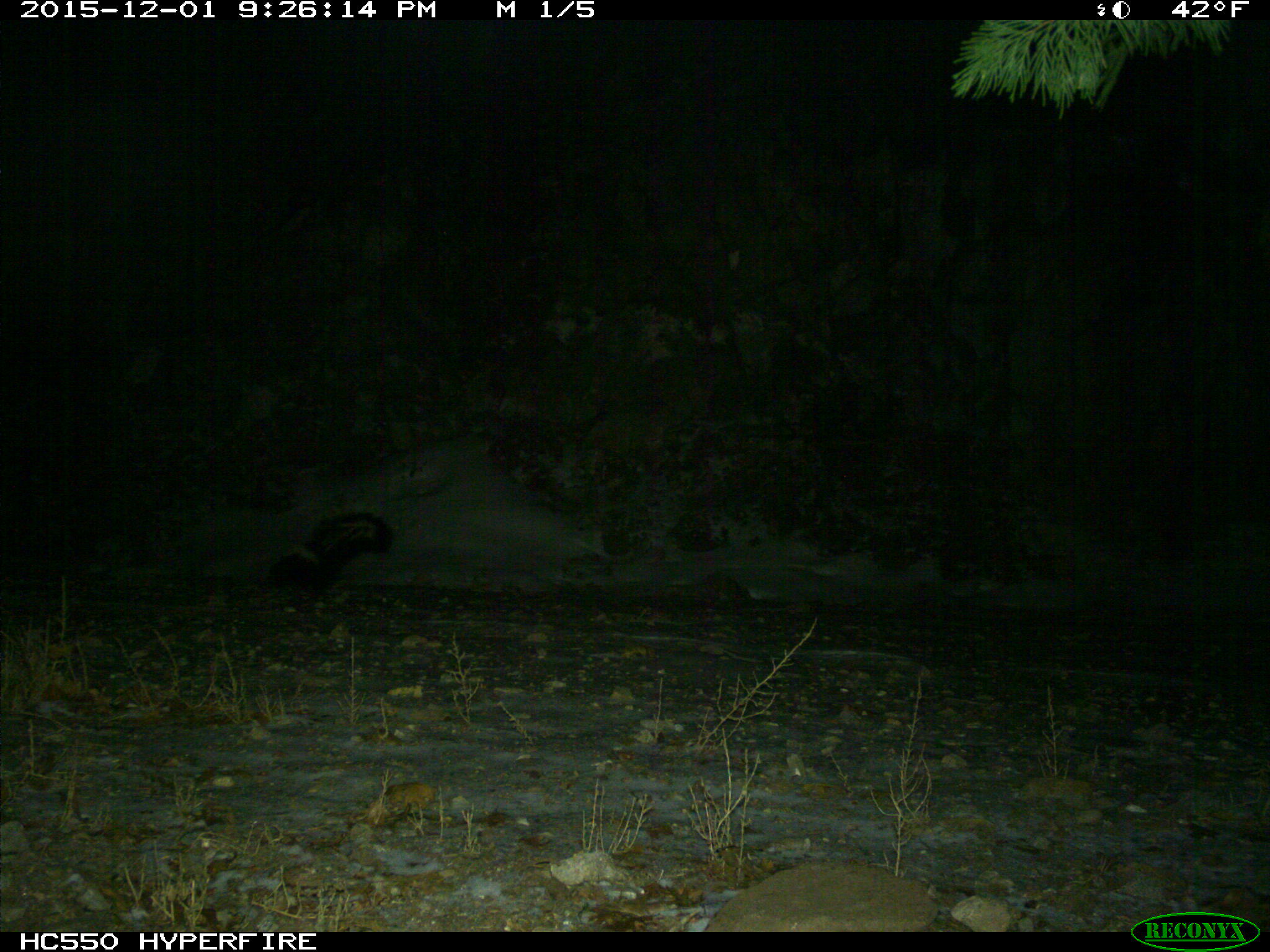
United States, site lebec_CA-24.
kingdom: Animalia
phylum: Chordata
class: Mammalia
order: Carnivora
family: Mephitidae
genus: Mephitis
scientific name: Mephitis mephitis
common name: striped skunk